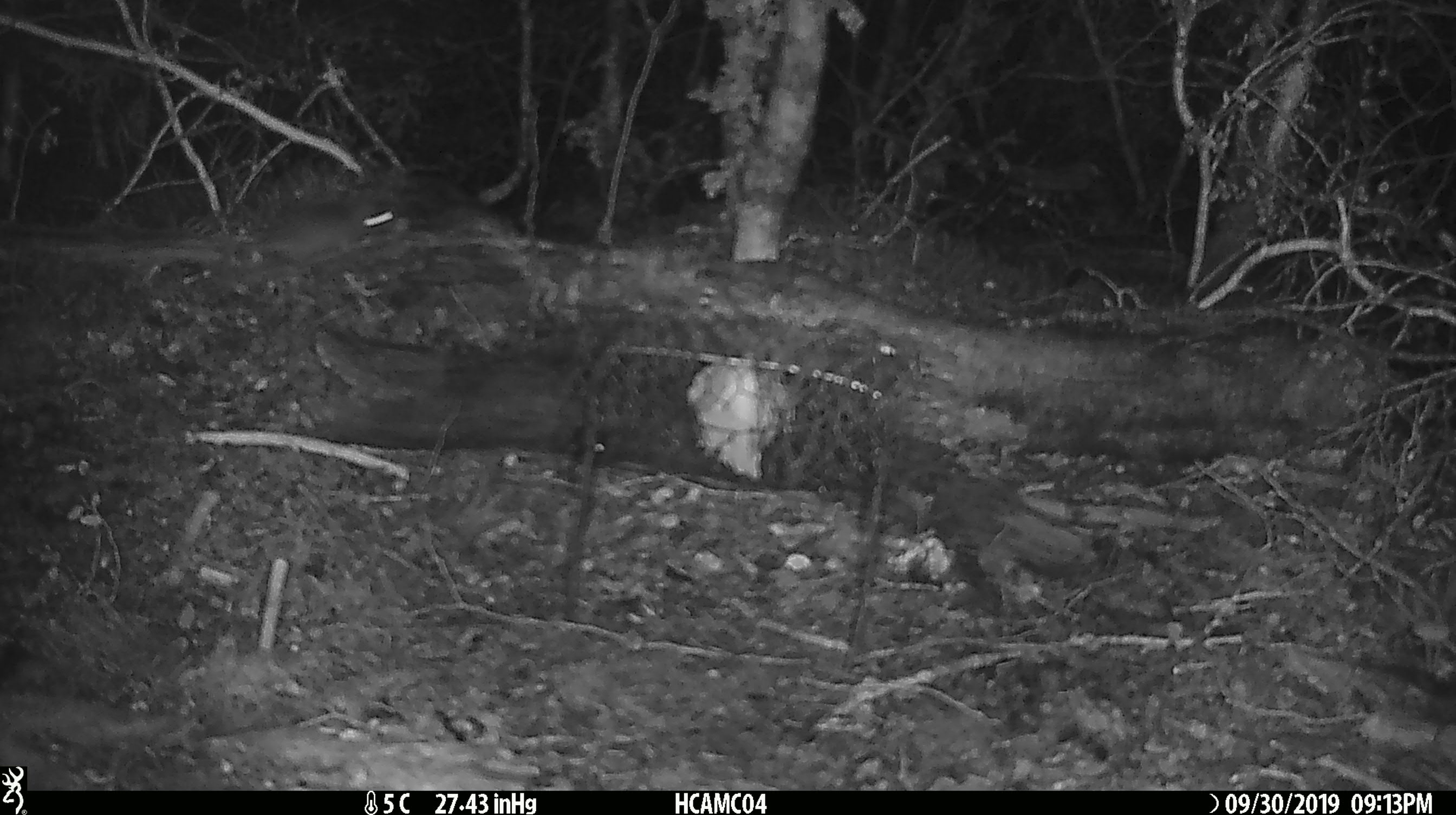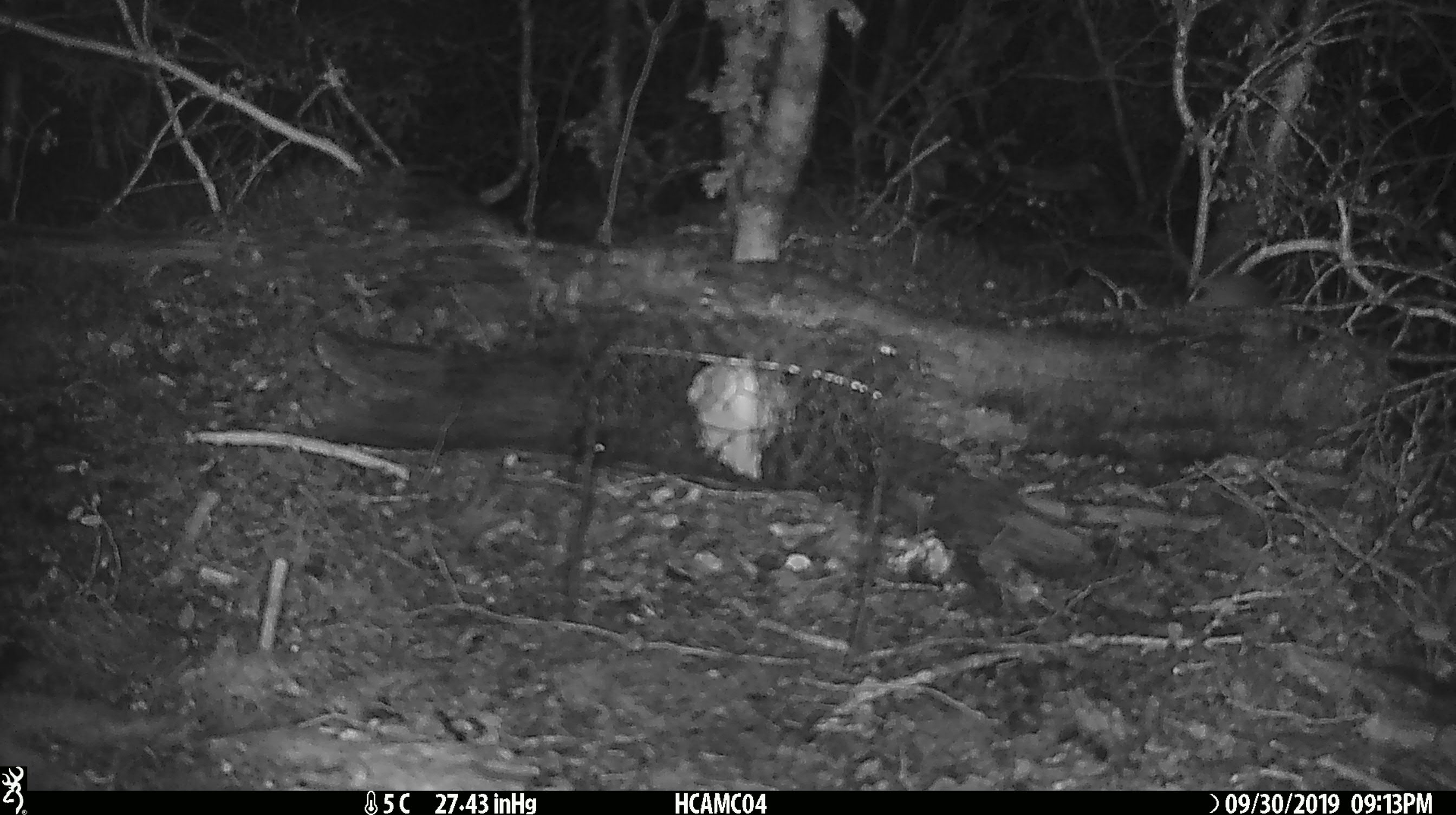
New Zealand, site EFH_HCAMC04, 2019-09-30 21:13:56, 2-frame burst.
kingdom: Animalia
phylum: Chordata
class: Mammalia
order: Rodentia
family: Muridae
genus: Mus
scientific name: Mus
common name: mouse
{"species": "mouse (Mus)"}